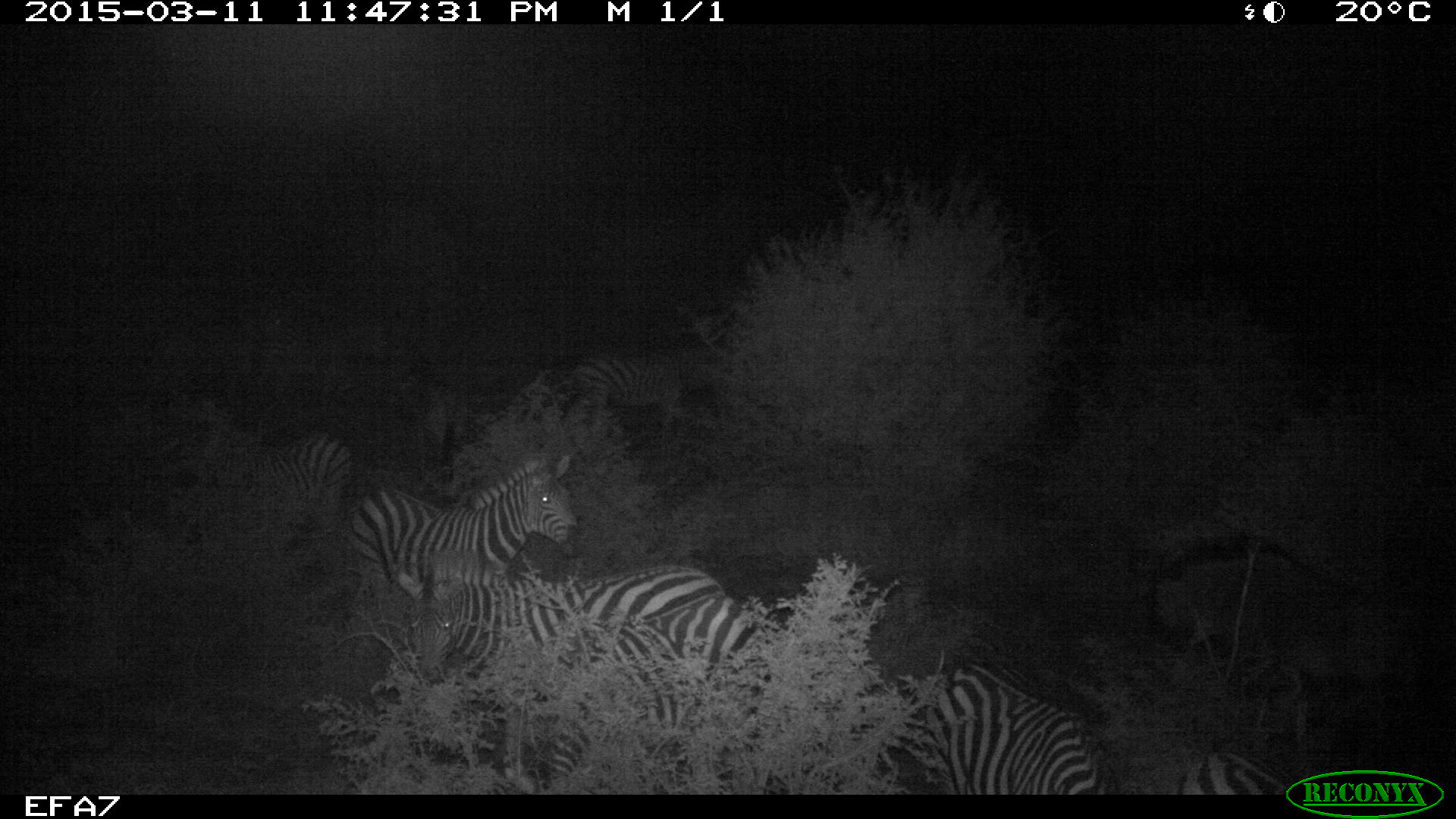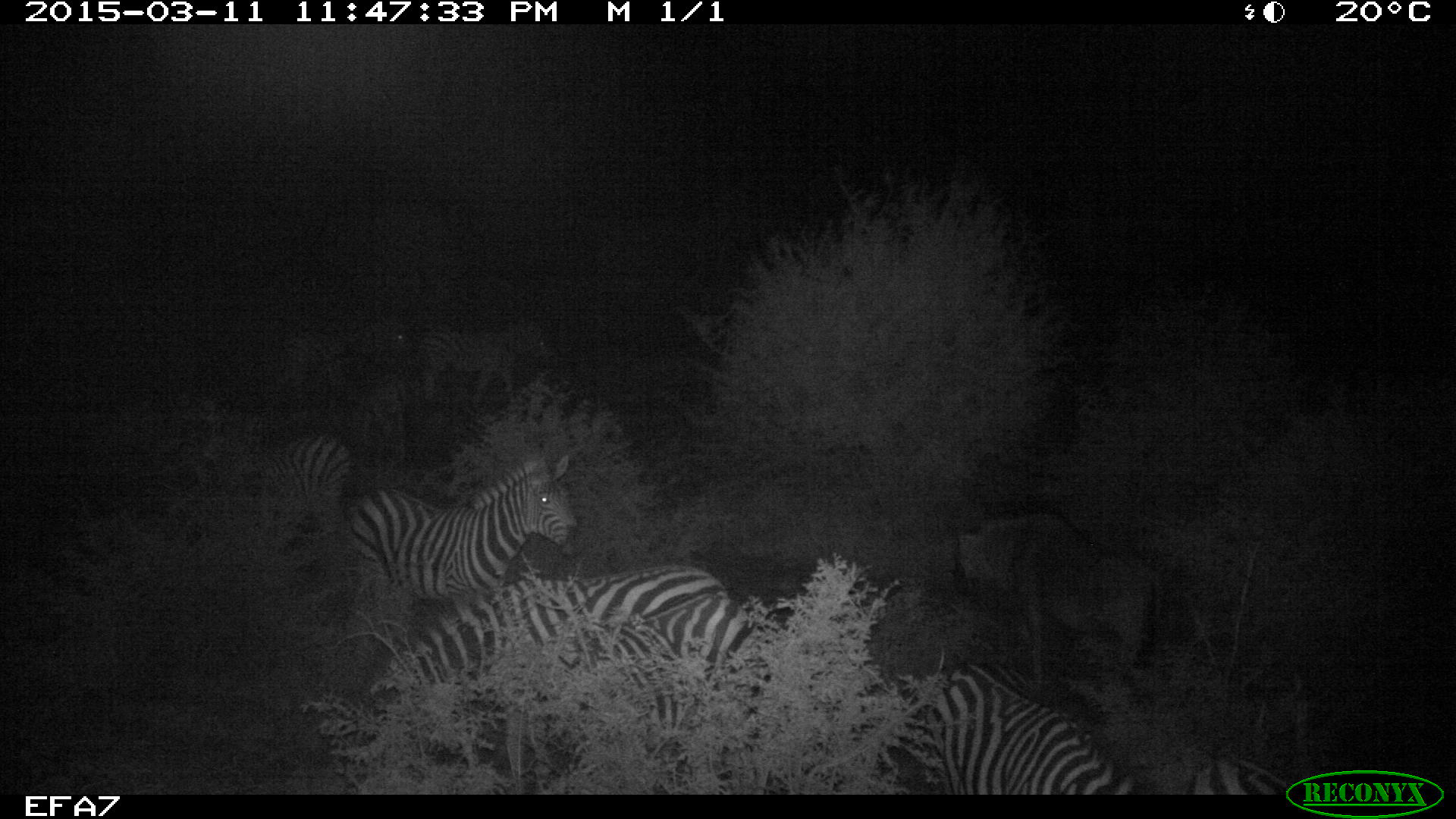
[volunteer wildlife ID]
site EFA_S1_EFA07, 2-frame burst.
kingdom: Animalia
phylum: Chordata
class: Mammalia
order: Perissodactyla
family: Equidae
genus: Equus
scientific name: Equus quagga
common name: plains zebra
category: zebraplains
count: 5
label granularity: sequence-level